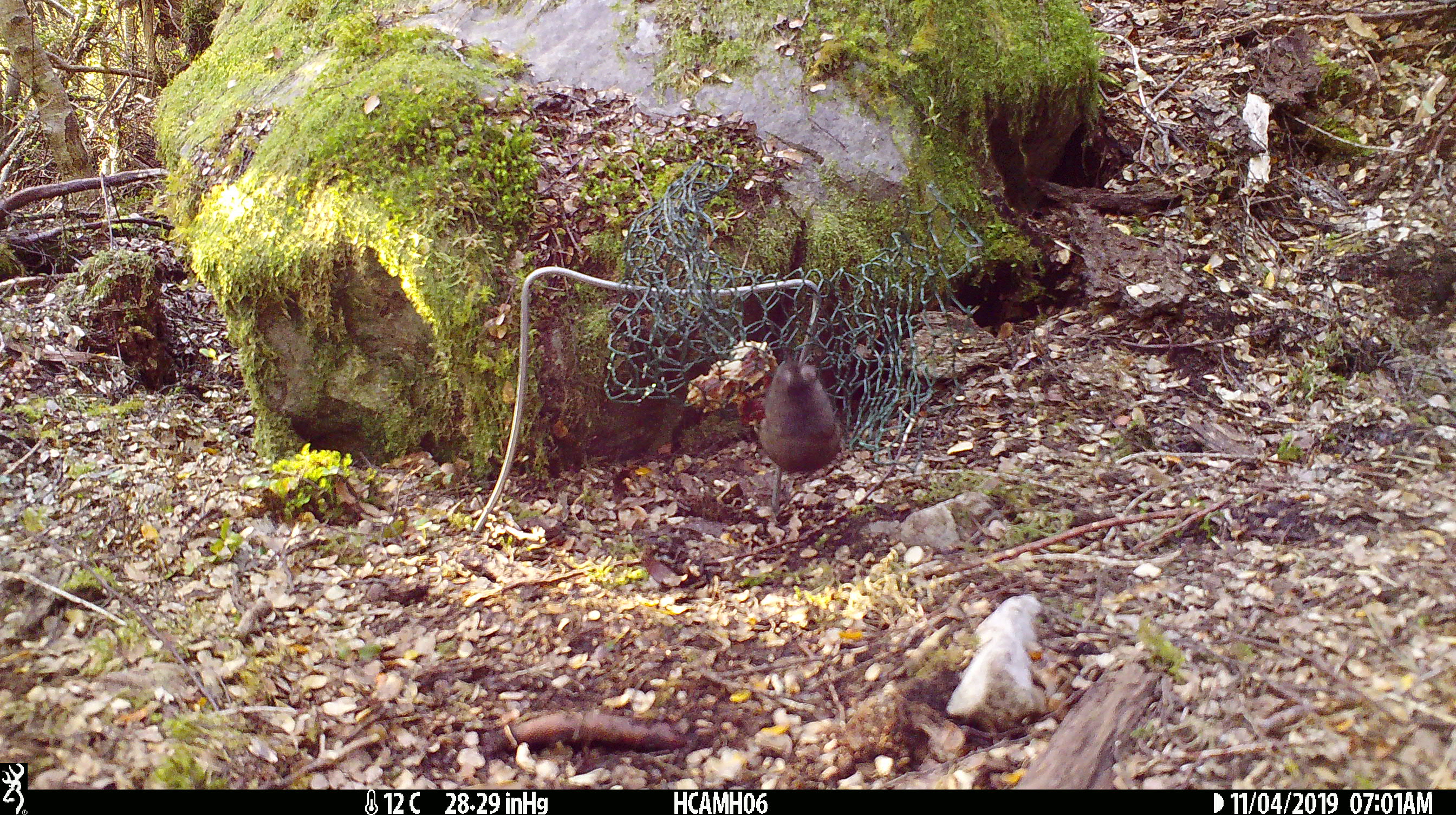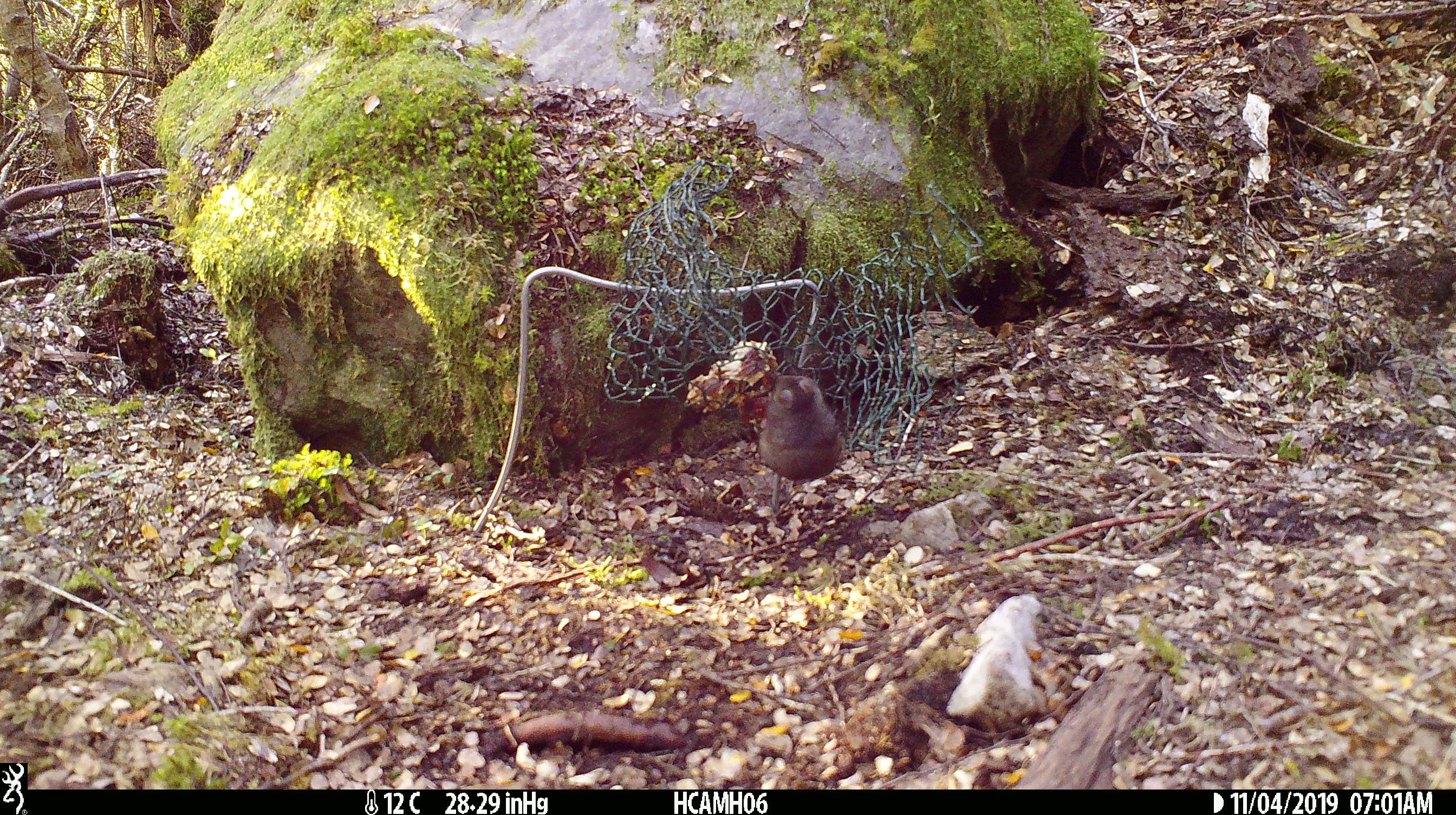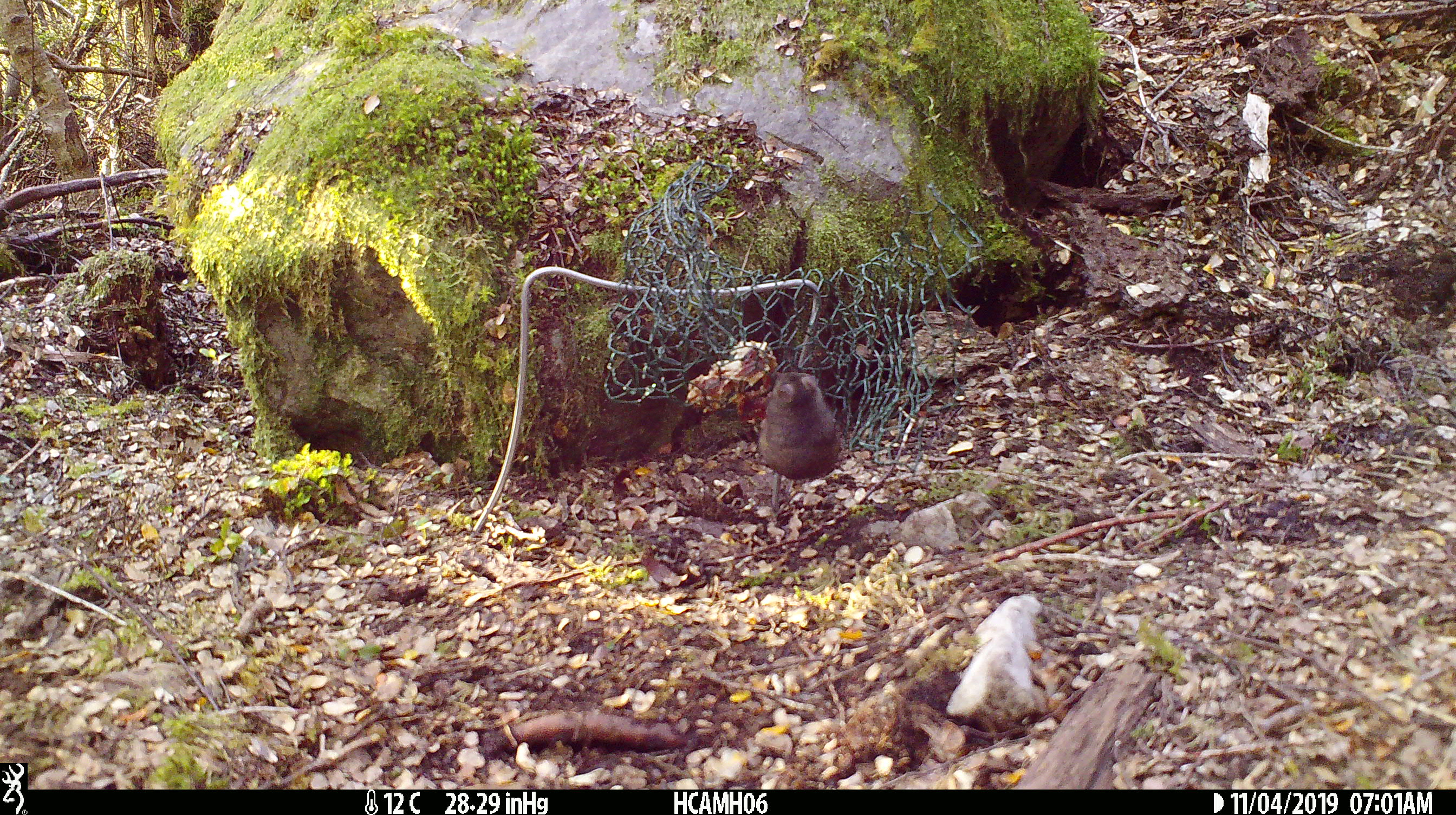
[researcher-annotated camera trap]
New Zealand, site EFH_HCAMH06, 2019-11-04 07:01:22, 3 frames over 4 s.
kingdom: Animalia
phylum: Chordata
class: Mammalia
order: Rodentia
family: Muridae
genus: Mus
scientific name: Mus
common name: mouse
Mouse (Mus).